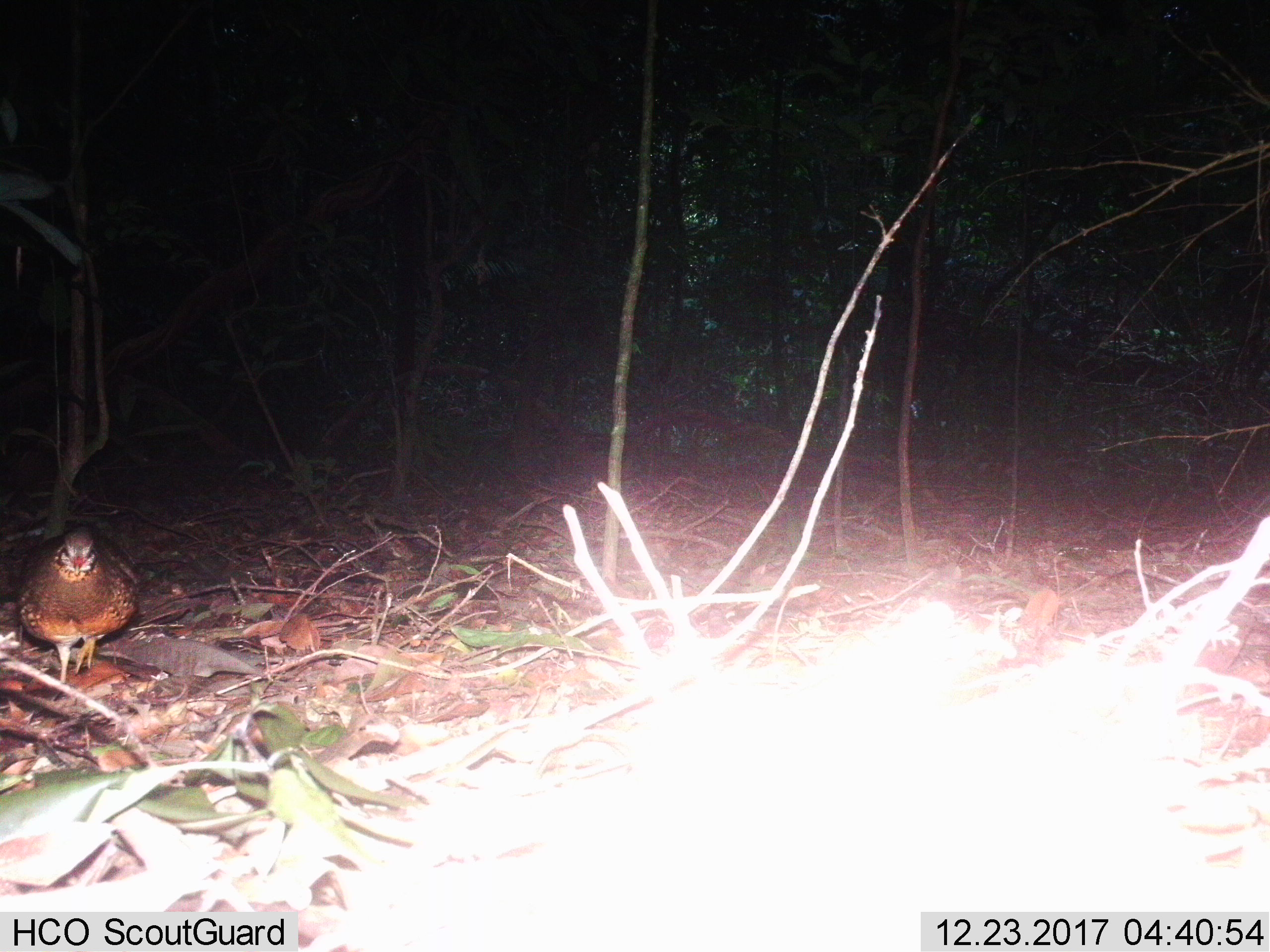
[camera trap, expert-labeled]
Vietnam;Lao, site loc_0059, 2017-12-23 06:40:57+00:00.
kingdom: Animalia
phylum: Chordata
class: Aves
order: Galliformes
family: Phasianidae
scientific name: Phasianidae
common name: partridge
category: unidentified partridge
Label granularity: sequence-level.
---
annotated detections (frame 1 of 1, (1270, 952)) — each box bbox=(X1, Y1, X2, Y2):
unidentified partridge: bbox=(15, 525, 142, 683)